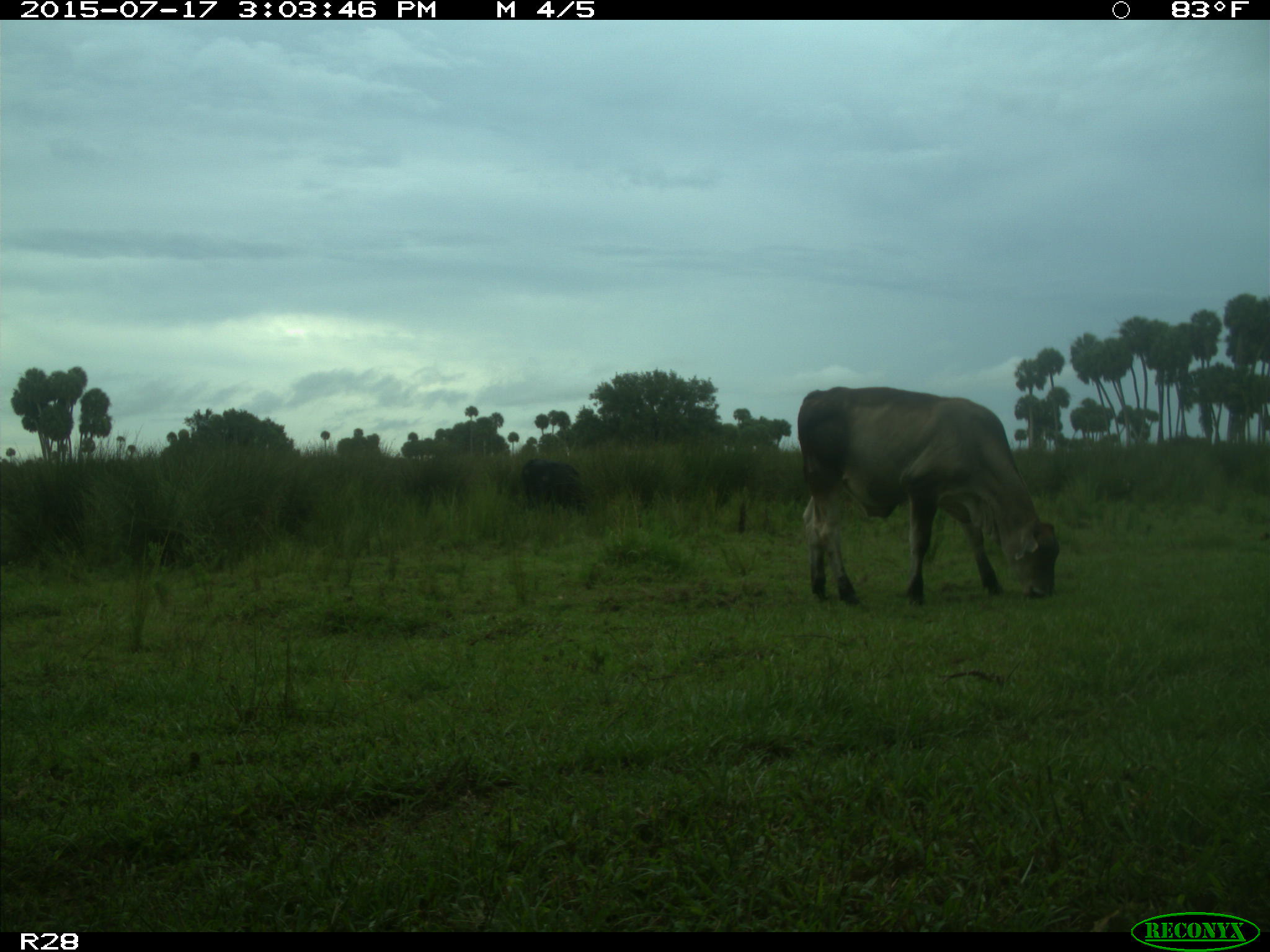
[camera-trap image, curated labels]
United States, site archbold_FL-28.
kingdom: Animalia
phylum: Chordata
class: Mammalia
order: Artiodactyla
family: Bovidae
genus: Bos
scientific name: Bos taurus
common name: domestic cow